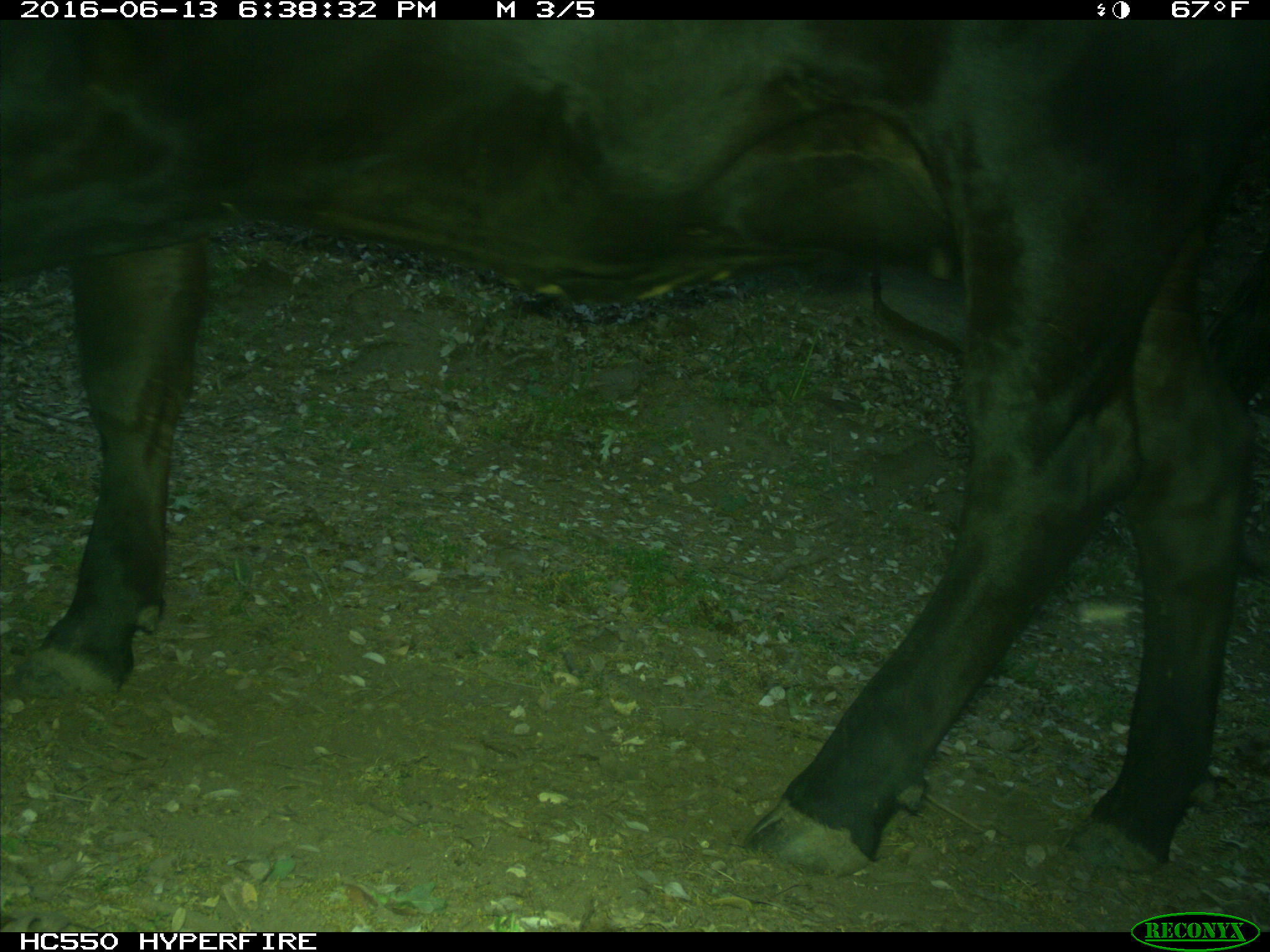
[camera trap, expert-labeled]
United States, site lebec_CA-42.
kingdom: Animalia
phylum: Chordata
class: Mammalia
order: Artiodactyla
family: Bovidae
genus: Bos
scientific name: Bos taurus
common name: domestic cow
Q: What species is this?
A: Bos taurus (domestic cow).